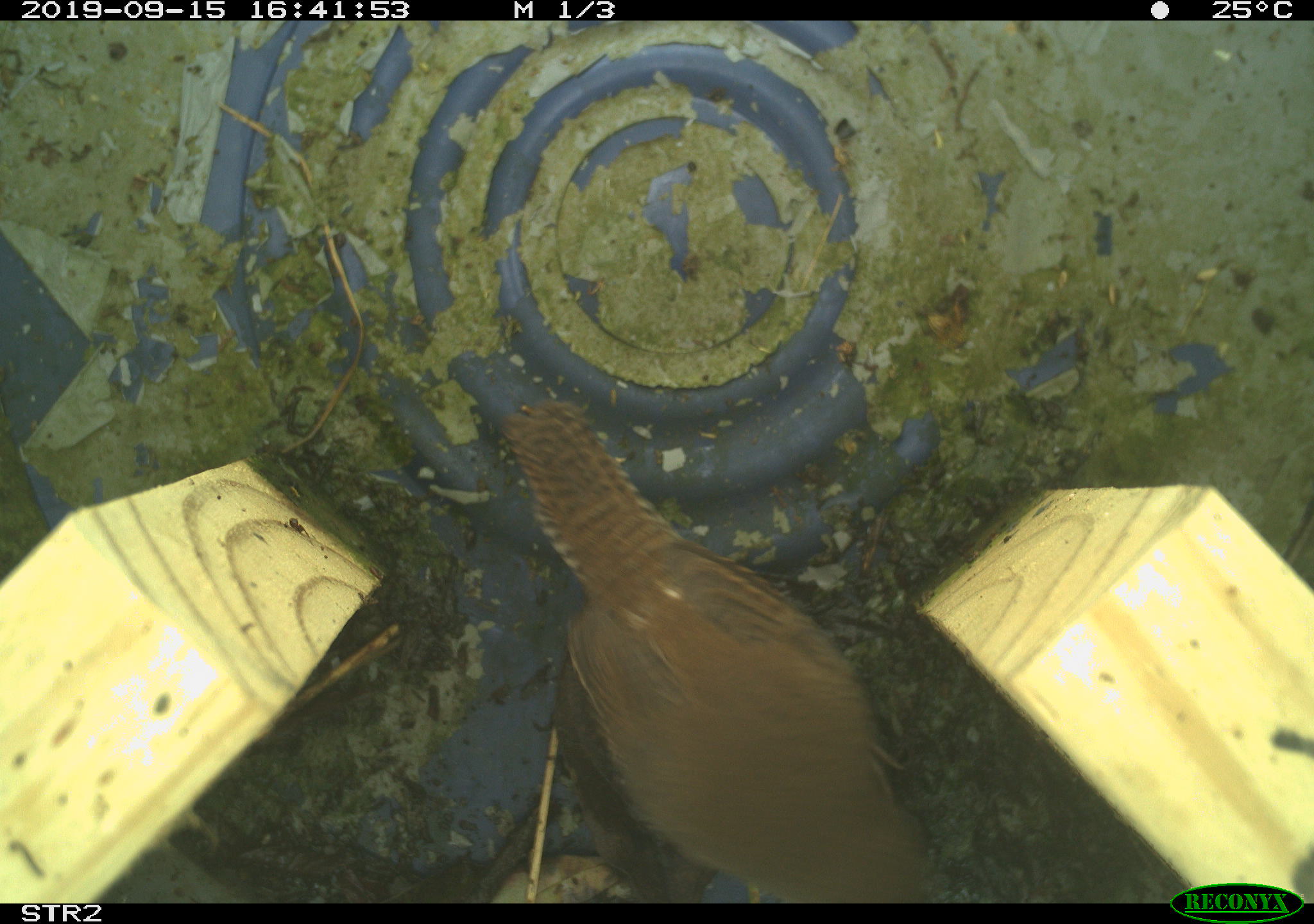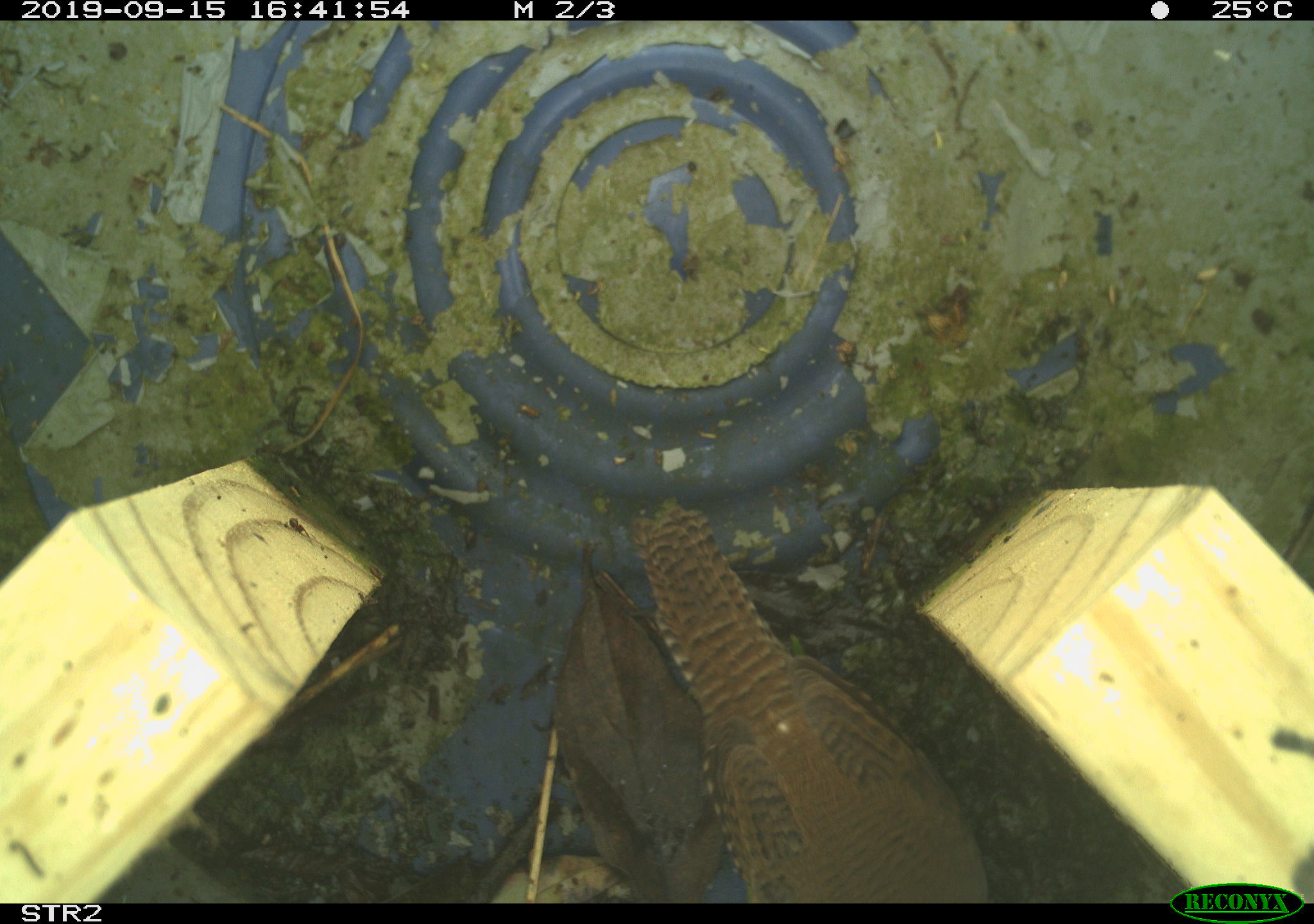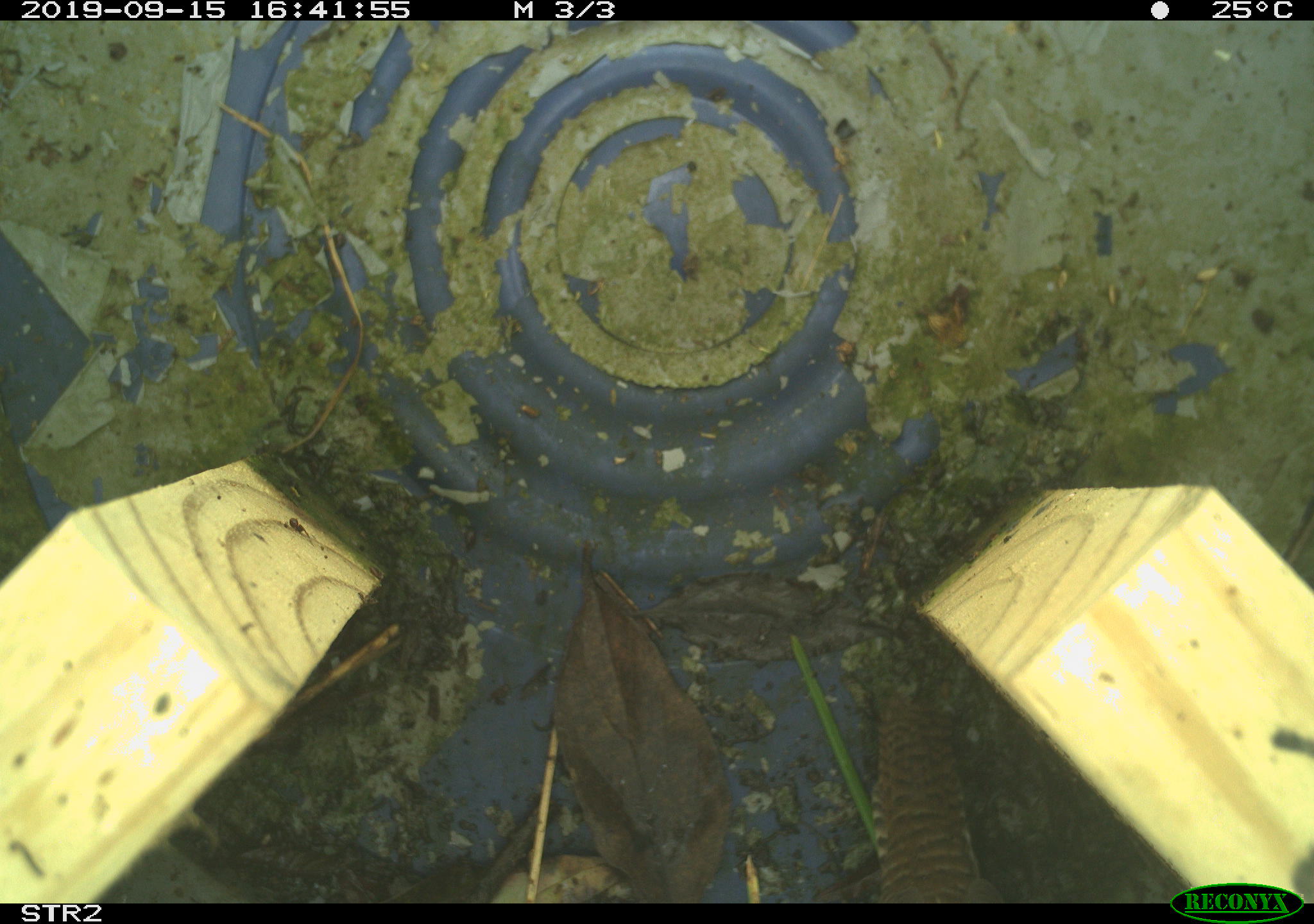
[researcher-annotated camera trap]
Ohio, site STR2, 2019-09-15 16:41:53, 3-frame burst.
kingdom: Animalia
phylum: Chordata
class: Aves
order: Passeriformes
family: Troglodytidae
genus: Troglodytes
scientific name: Troglodytes aedon aedon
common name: northern house wren